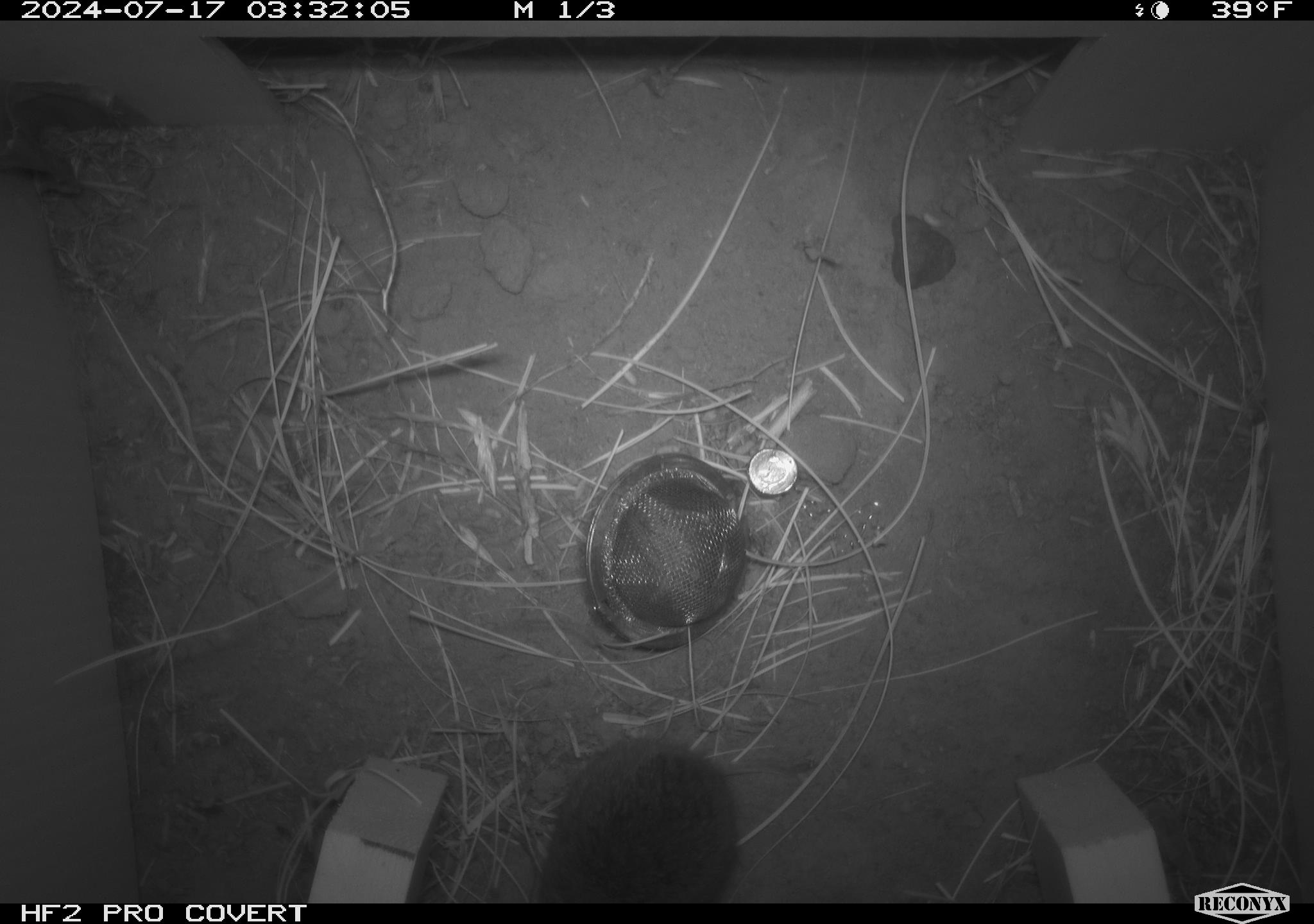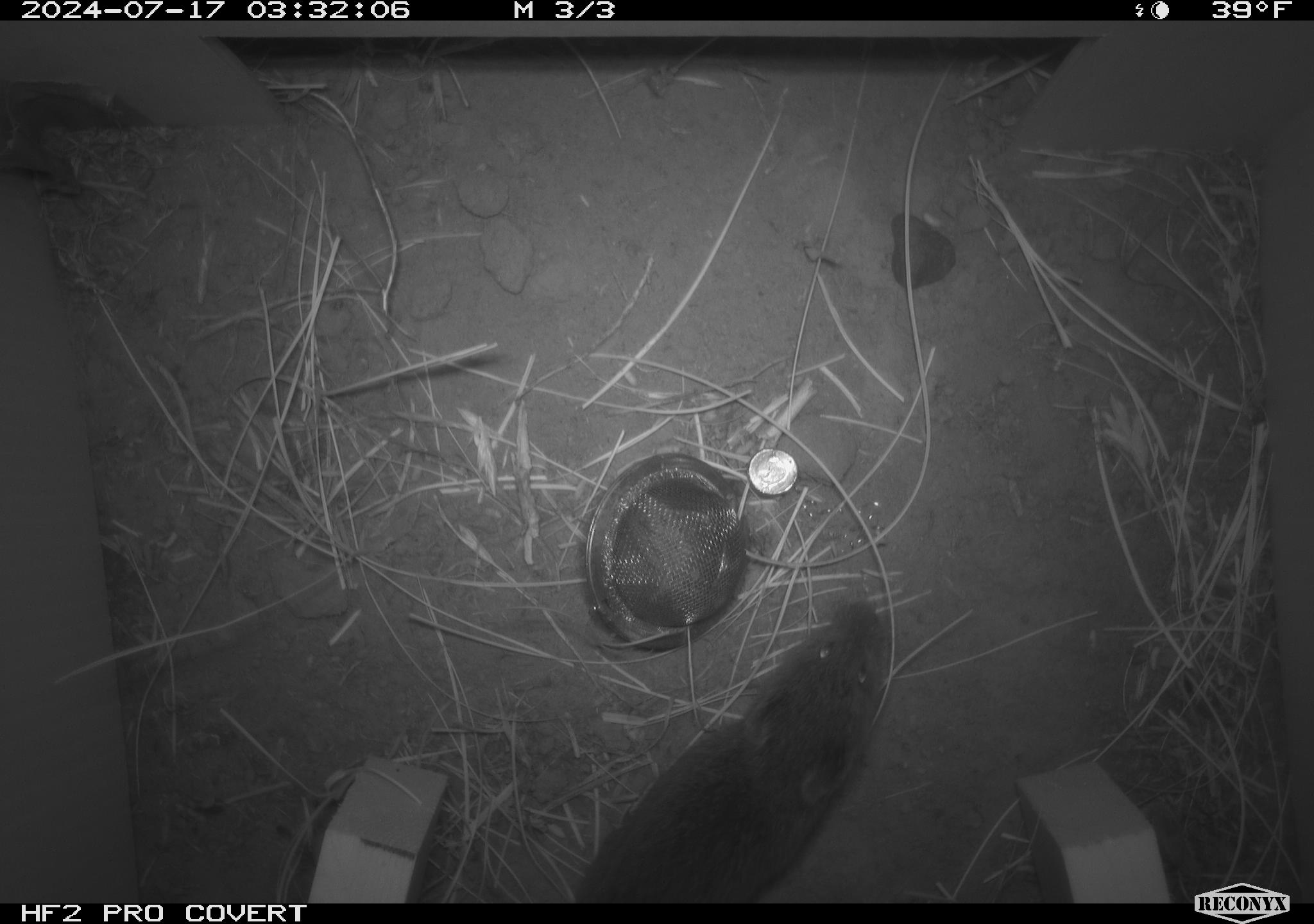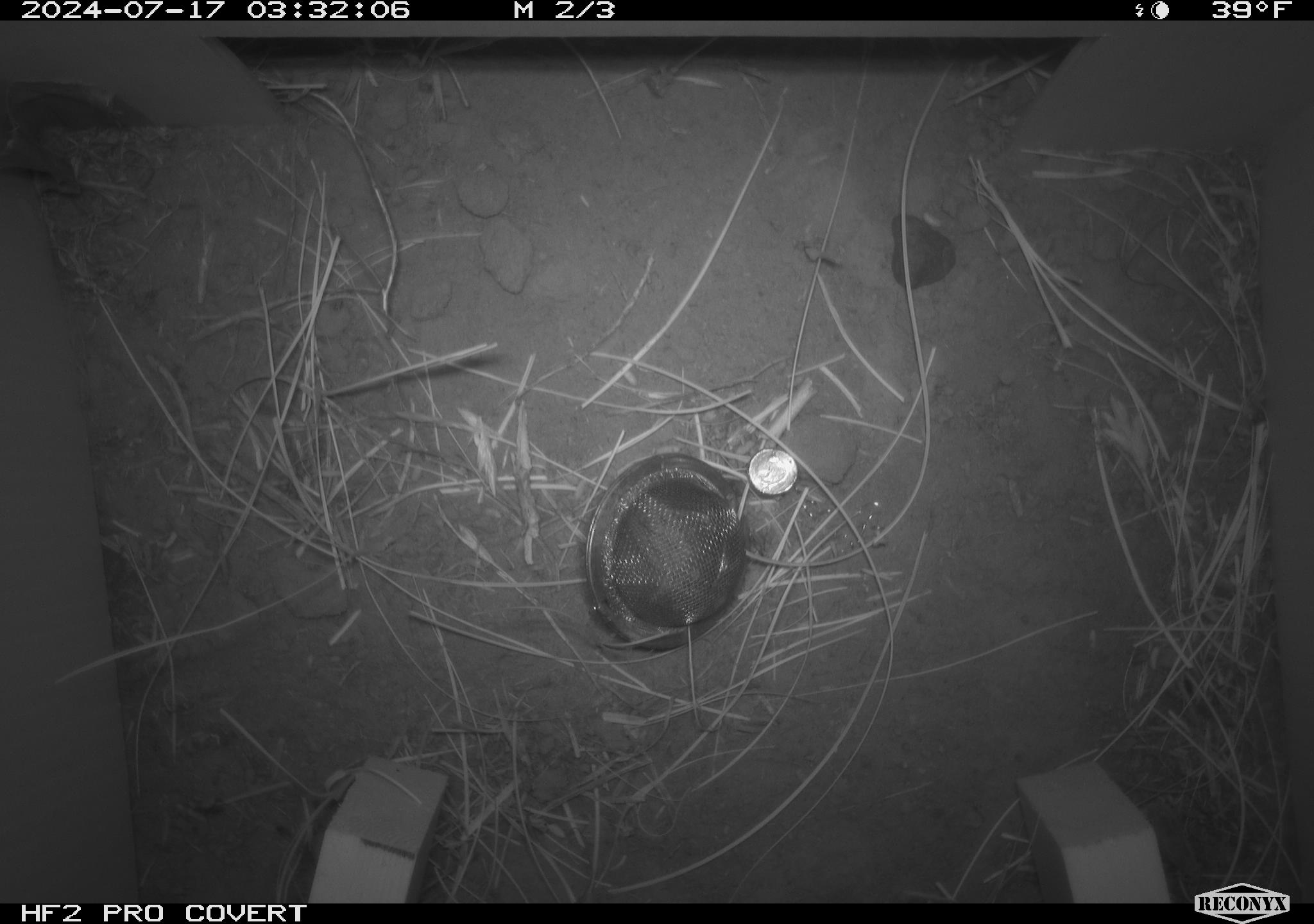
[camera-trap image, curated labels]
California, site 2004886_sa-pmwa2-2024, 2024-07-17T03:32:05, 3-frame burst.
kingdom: Animalia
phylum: Chordata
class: Mammalia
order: Rodentia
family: Cricetidae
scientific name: Arvicolinae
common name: voles, lemmings, and muskrats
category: arvicolinae subfamily